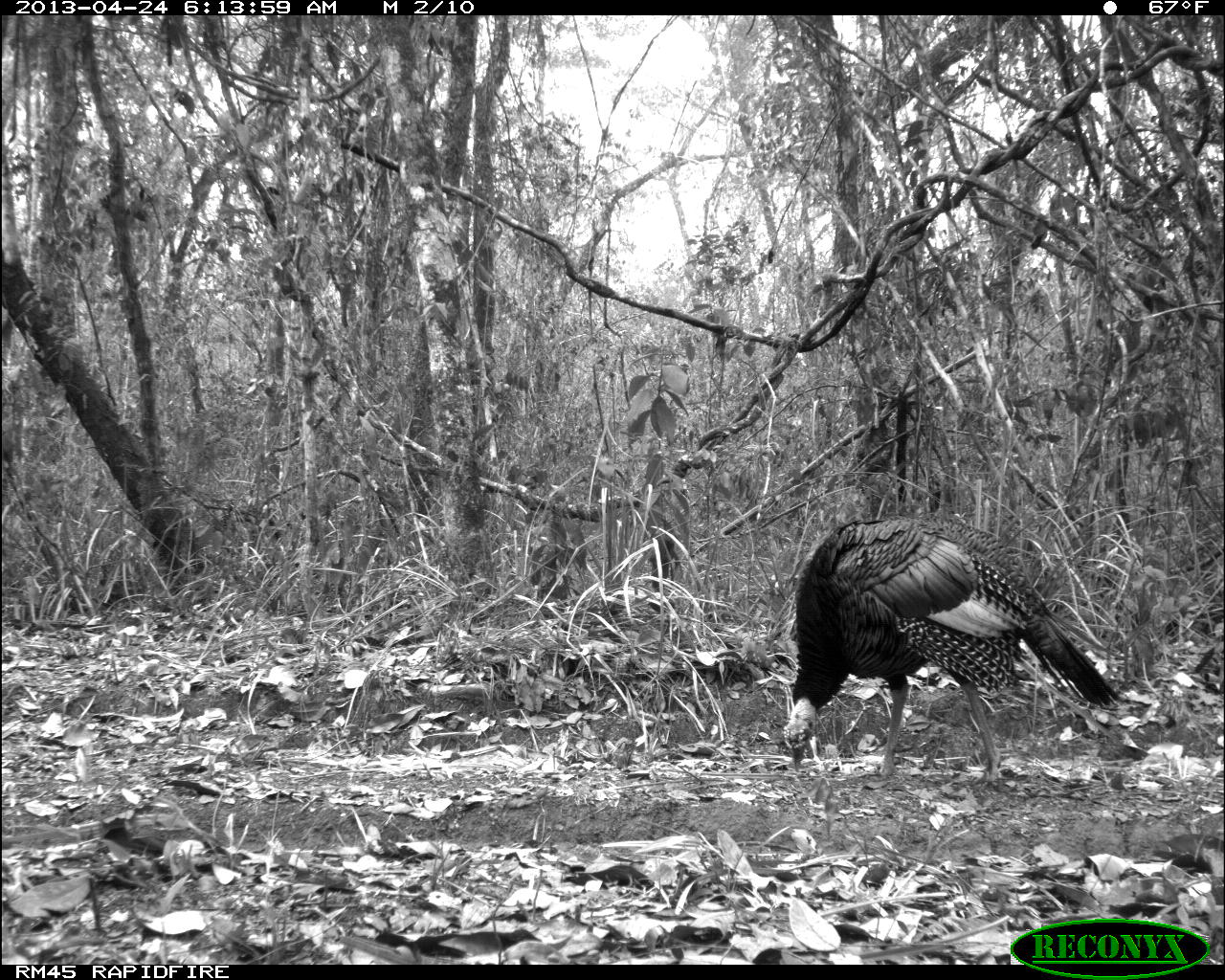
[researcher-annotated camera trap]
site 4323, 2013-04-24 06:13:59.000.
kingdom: Animalia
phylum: Chordata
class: Aves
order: Galliformes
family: Phasianidae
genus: Meleagris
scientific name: Meleagris ocellata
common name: ocellated turkey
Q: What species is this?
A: Meleagris ocellata (ocellated turkey).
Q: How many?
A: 1.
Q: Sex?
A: Female.